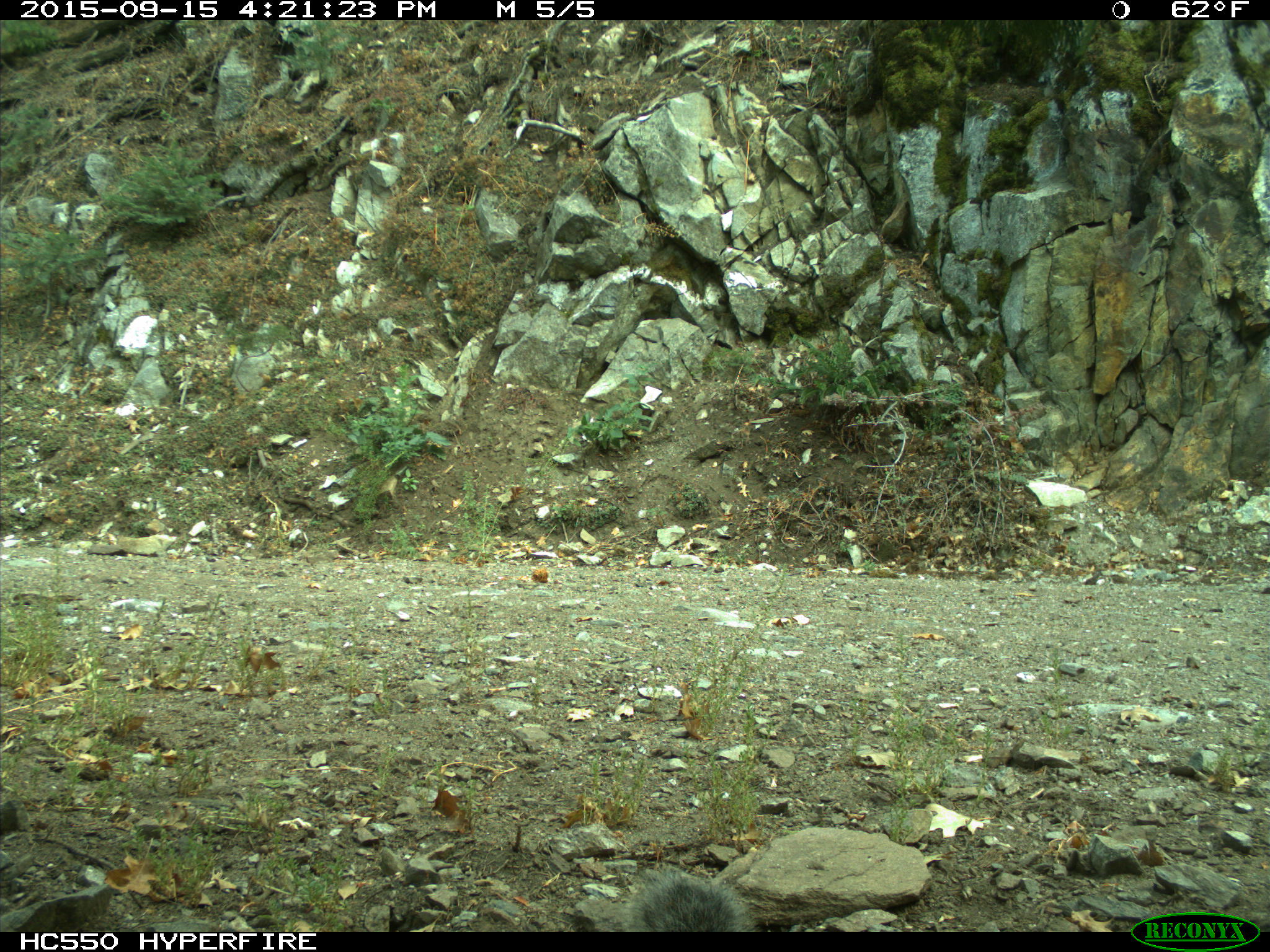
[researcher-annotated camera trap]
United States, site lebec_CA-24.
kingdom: Animalia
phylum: Chordata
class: Mammalia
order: Rodentia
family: Sciuridae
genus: Sciurus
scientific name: Sciurus carolinensis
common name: eastern gray squirrel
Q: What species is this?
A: Sciurus carolinensis (eastern gray squirrel).